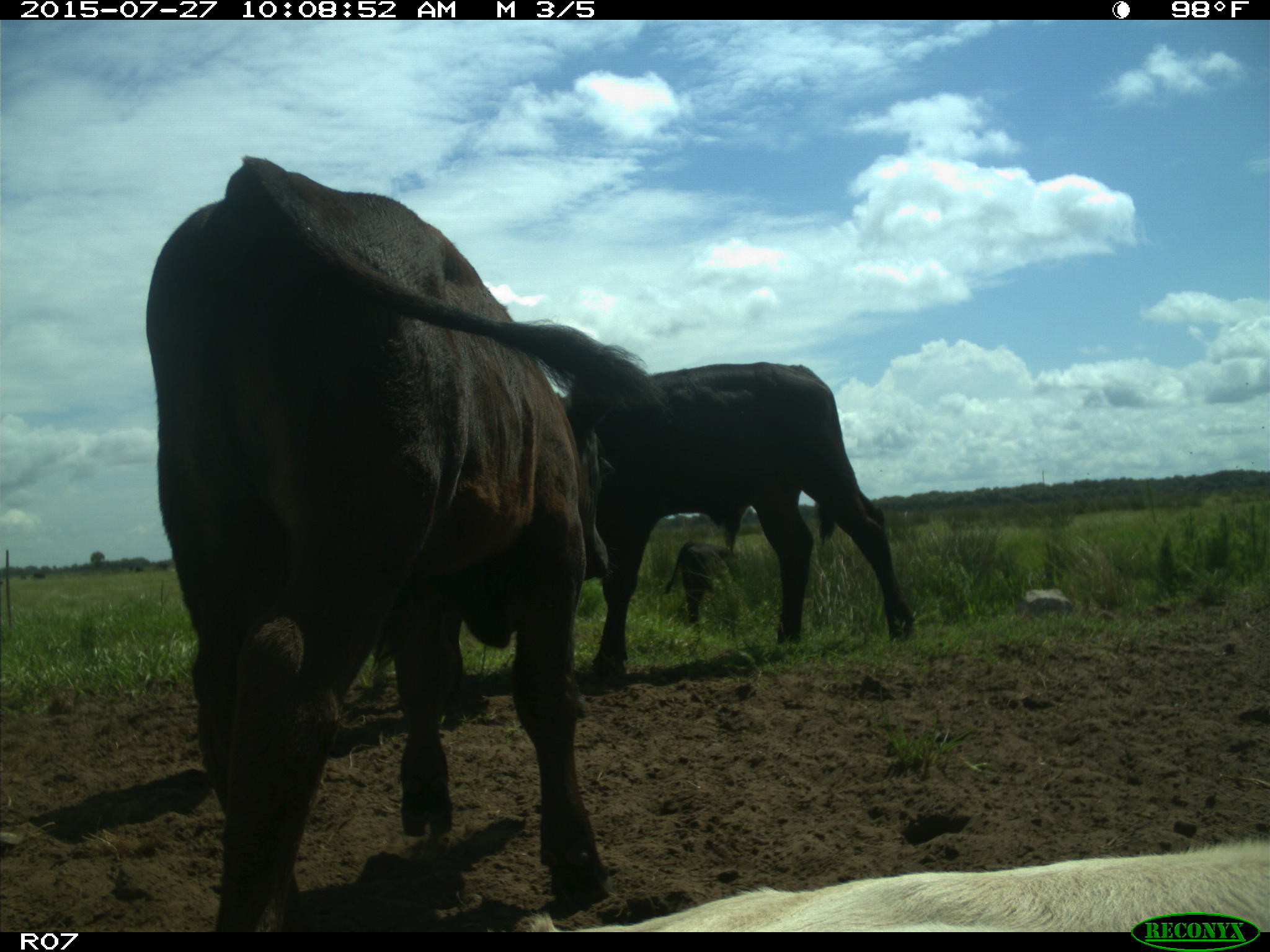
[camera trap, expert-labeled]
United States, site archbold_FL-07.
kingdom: Animalia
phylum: Chordata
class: Mammalia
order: Artiodactyla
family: Bovidae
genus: Bos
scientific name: Bos taurus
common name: domestic cow